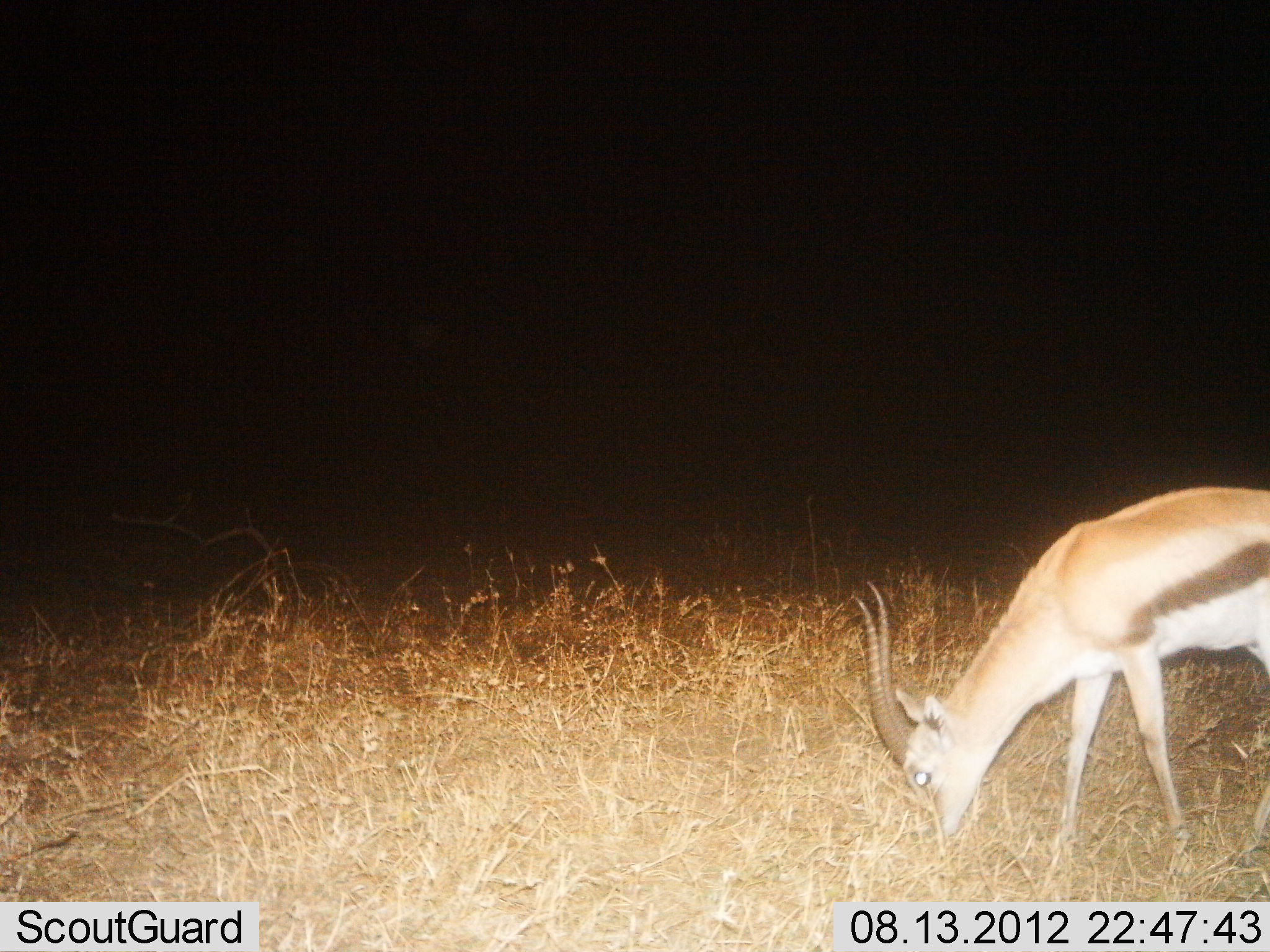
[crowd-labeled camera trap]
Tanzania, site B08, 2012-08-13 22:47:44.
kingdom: Animalia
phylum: Chordata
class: Mammalia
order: Artiodactyla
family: Bovidae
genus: Eudorcas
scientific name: Eudorcas thomsonii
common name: thomson's gazelle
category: gazellethomsons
Gazellethomsons (thomson's gazelle) (Eudorcas thomsonii), count 1. Behavior (volunteer vote fractions): standing 20%, resting 0%, moving 0%, interacting 0%. Young present (vote fraction): 0%. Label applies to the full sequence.